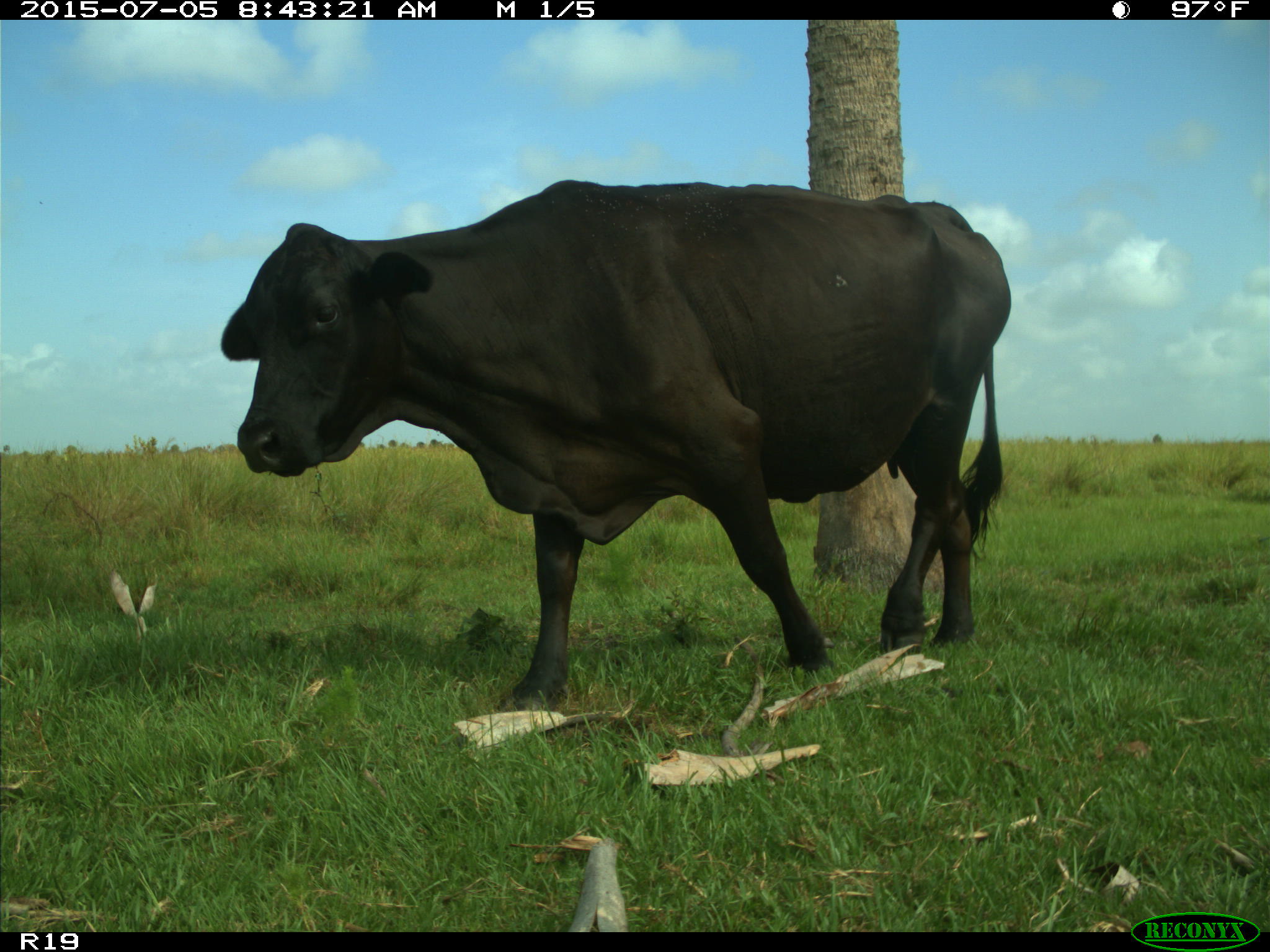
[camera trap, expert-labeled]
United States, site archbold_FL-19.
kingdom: Animalia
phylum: Chordata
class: Mammalia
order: Artiodactyla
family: Bovidae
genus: Bos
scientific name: Bos taurus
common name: domestic cow